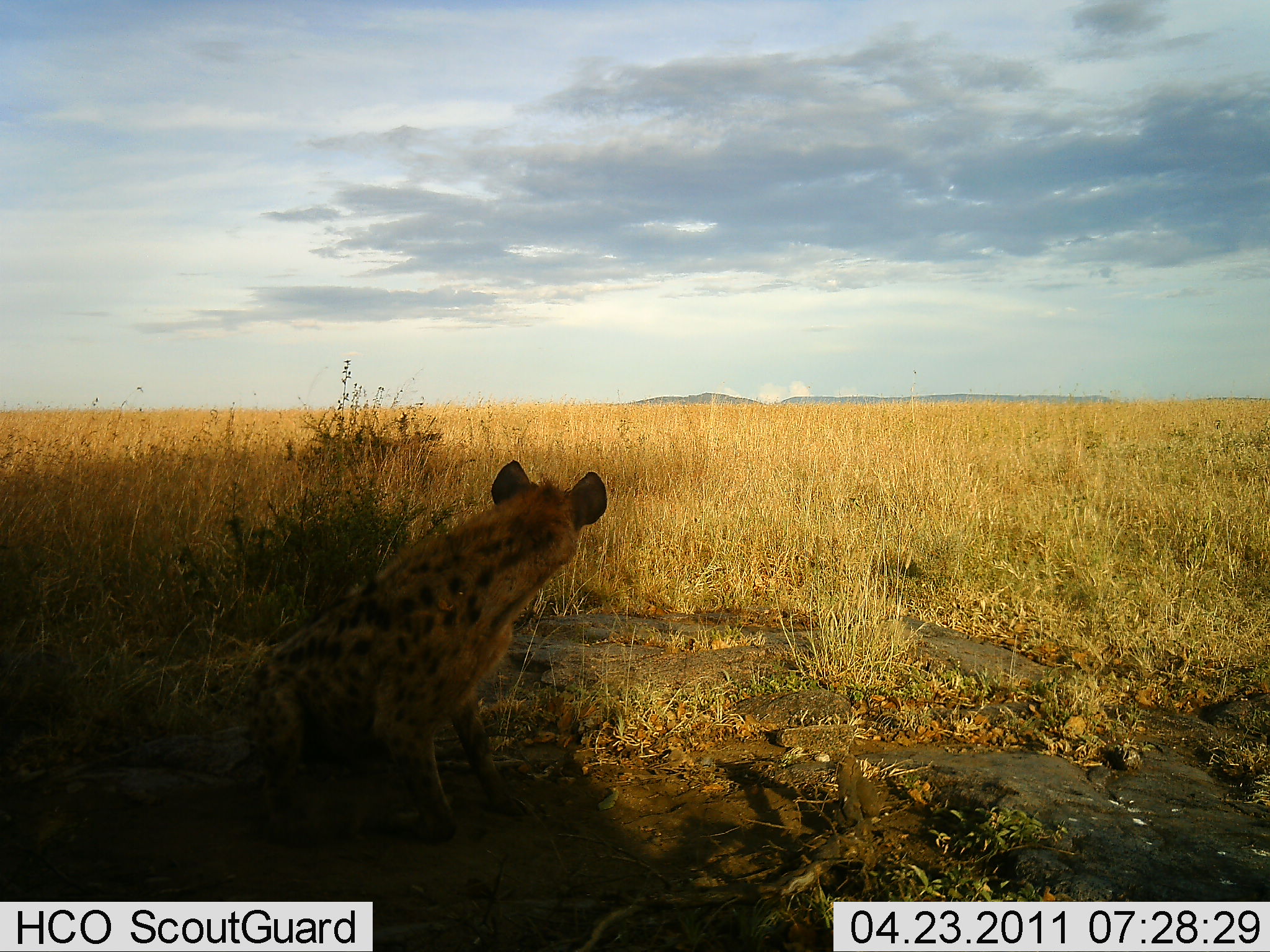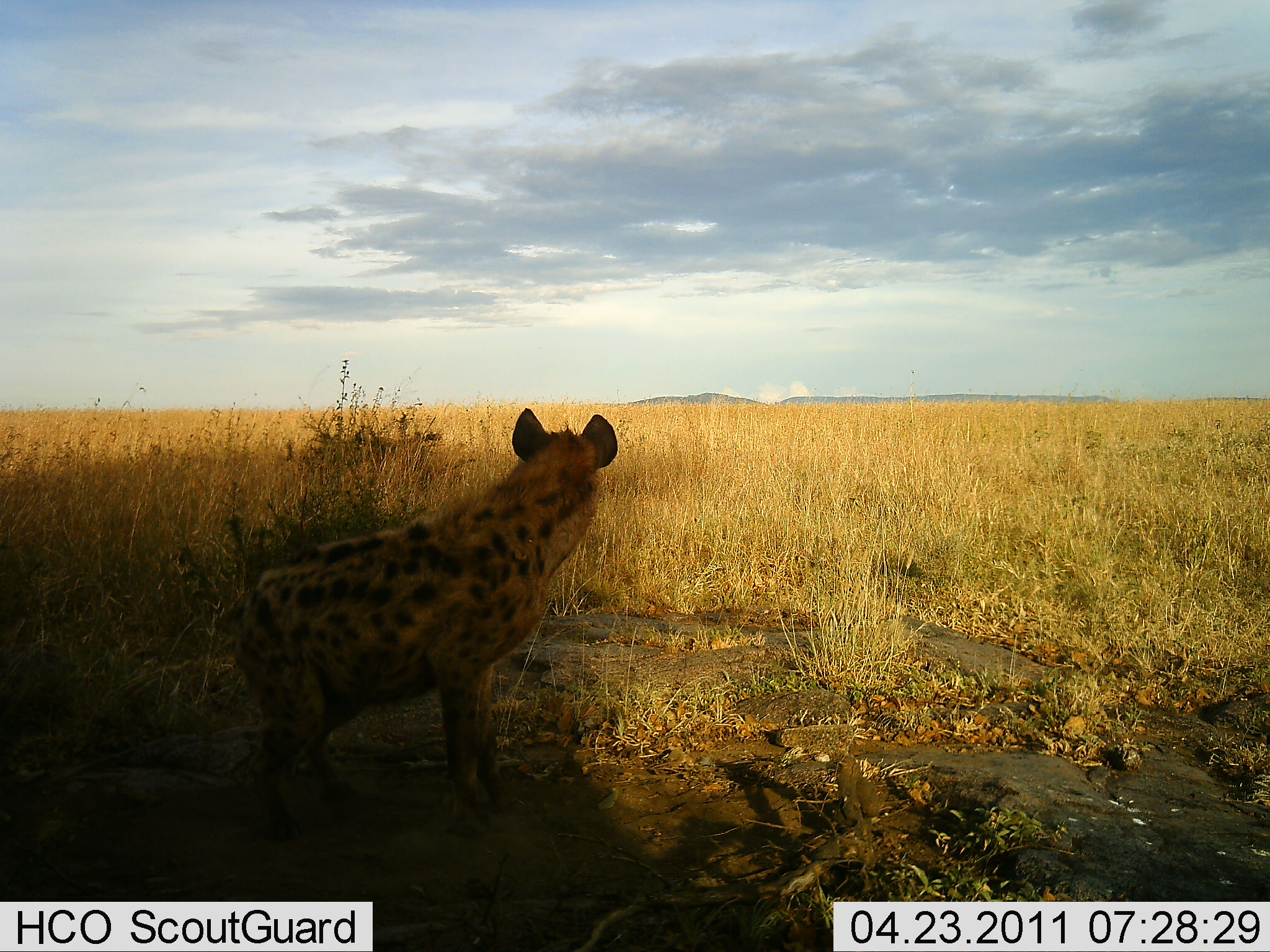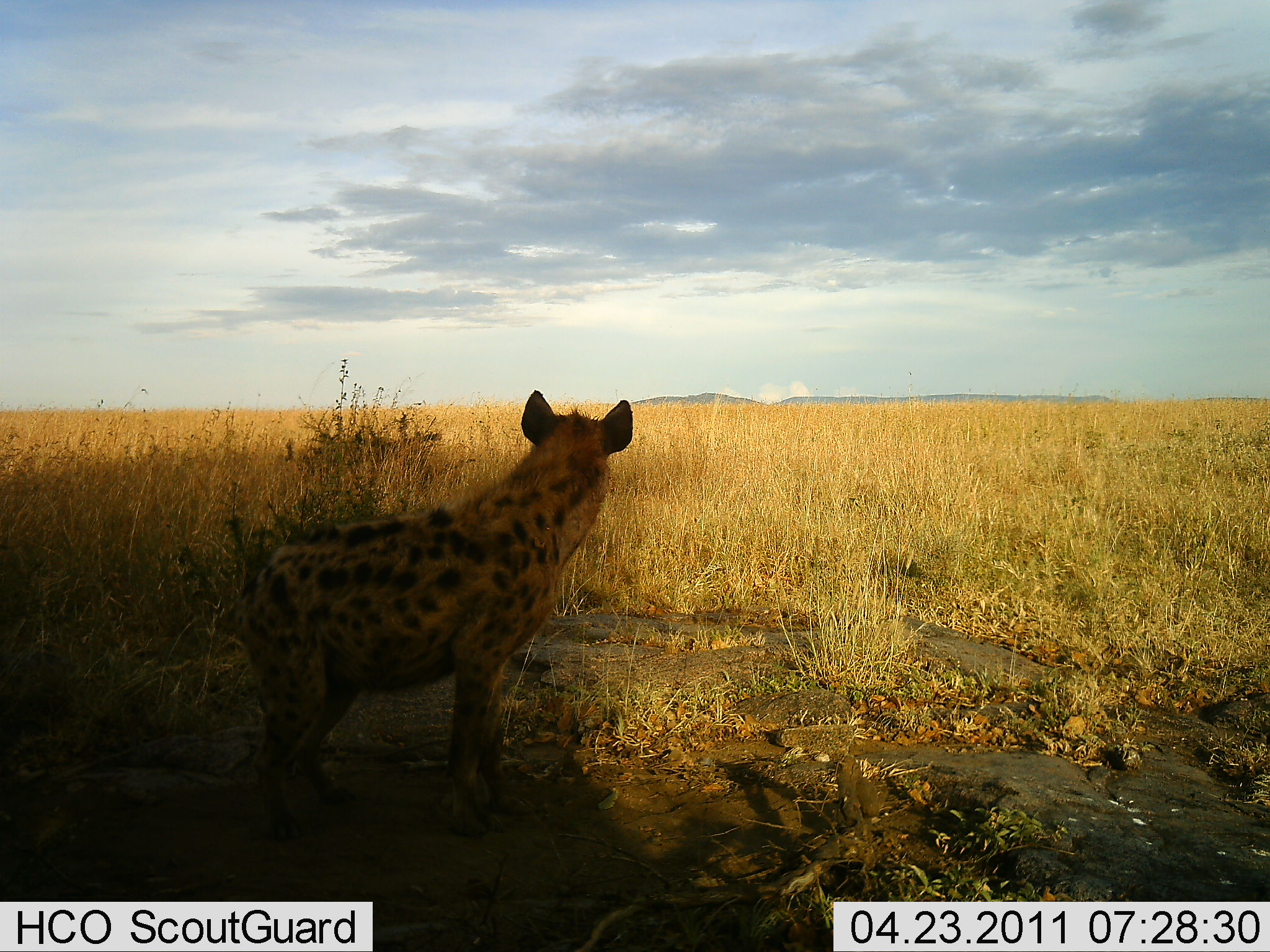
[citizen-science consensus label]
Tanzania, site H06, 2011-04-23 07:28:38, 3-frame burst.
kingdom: Animalia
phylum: Chordata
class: Mammalia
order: Carnivora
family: Hyaenidae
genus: Crocuta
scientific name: Crocuta crocuta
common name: spotted hyena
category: hyenaspotted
Hyenaspotted (spotted hyena) (Crocuta crocuta), count 1. Behavior (volunteer vote fractions): standing 64%, resting 43%, moving 14%, interacting 0%. Young present (vote fraction): 0%. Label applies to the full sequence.